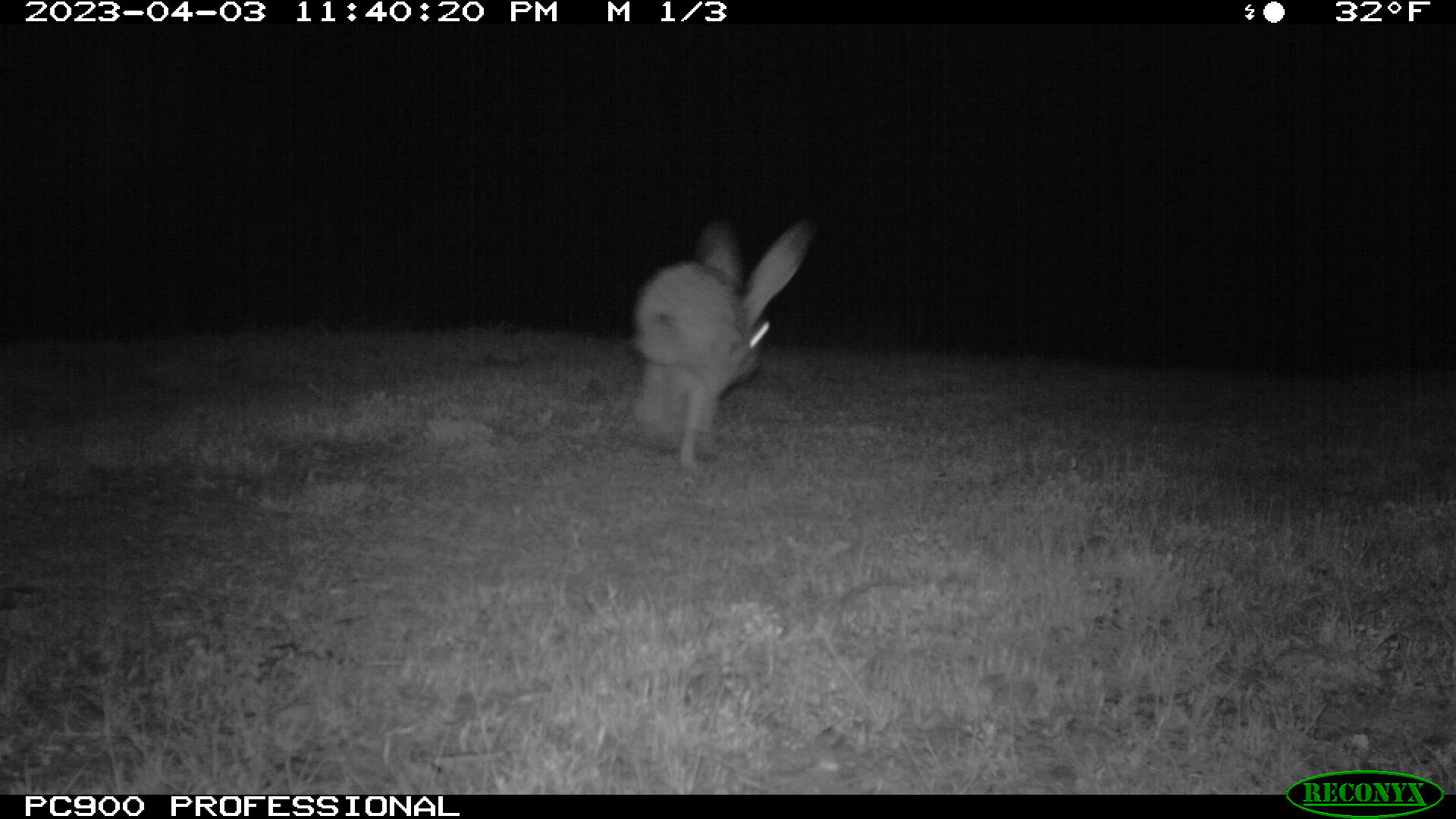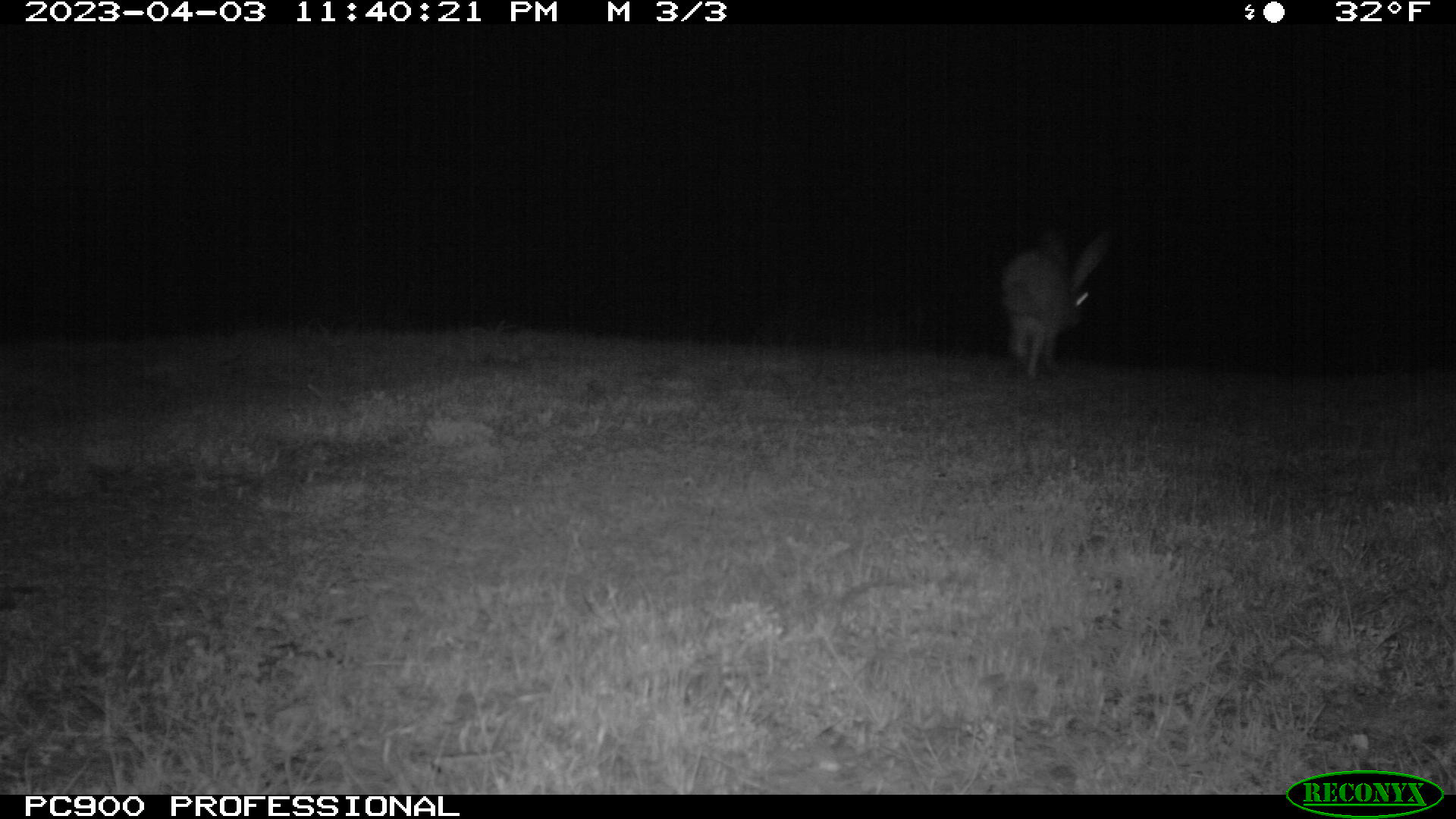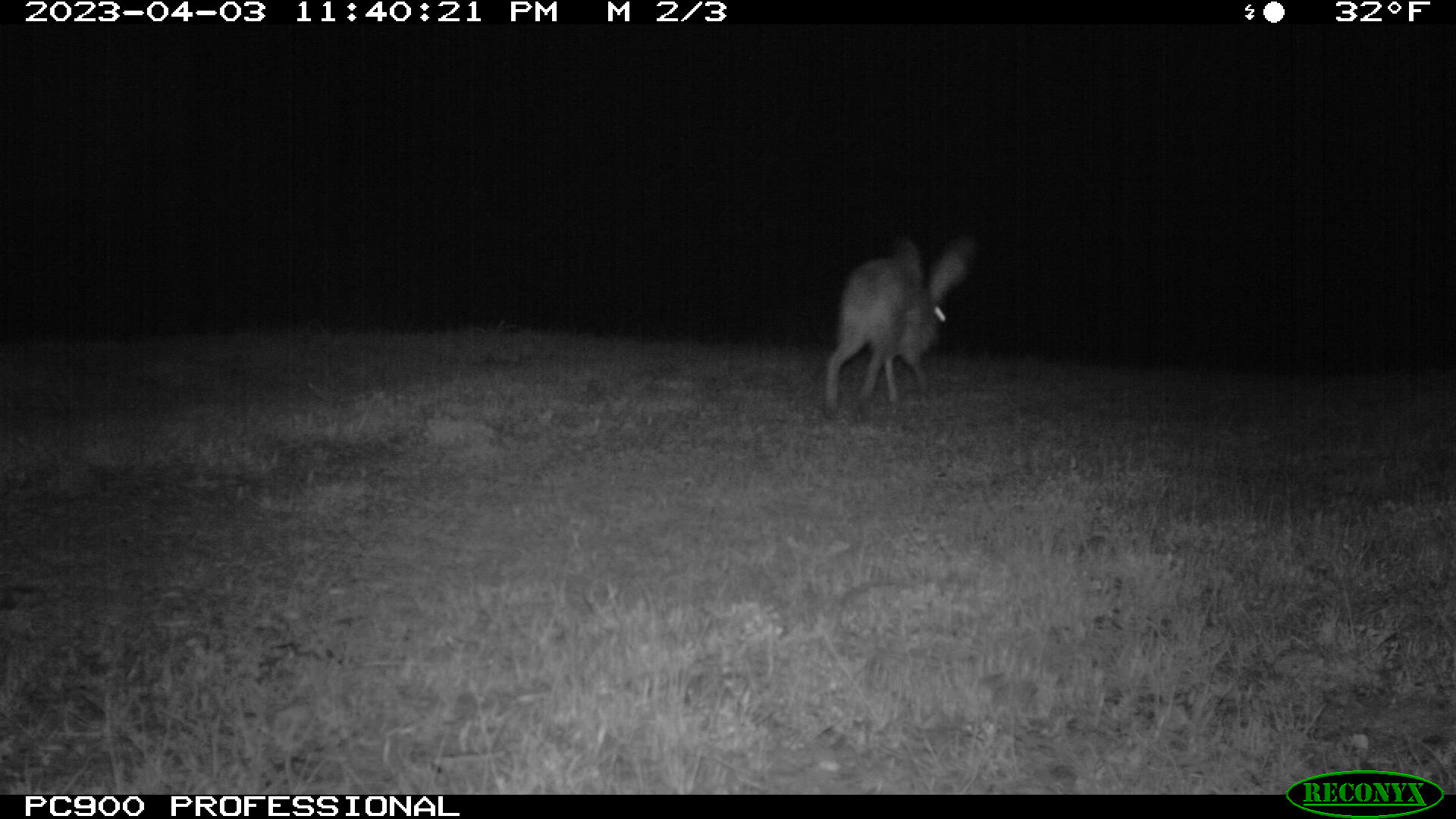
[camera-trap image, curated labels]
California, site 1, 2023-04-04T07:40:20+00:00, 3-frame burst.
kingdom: Animalia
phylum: Chordata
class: Mammalia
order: Lagomorpha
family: Leporidae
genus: Lepus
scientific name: Lepus californicus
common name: black-tailed jackrabbit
Black-tailed jackrabbit (Lepus californicus).